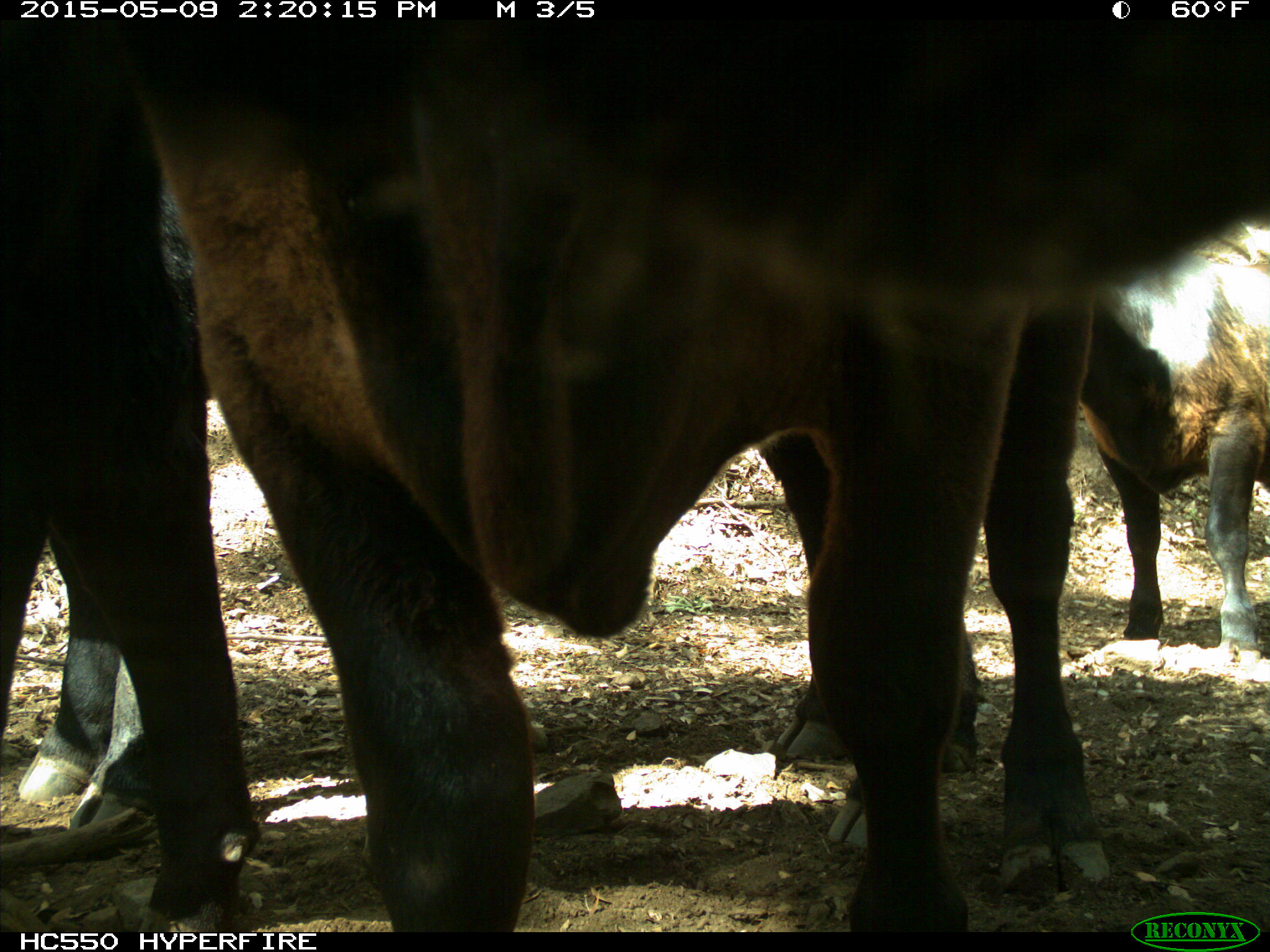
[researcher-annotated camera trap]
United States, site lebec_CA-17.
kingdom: Animalia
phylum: Chordata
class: Mammalia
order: Artiodactyla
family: Bovidae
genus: Bos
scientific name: Bos taurus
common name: domestic cow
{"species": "Bos taurus (domestic cow)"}